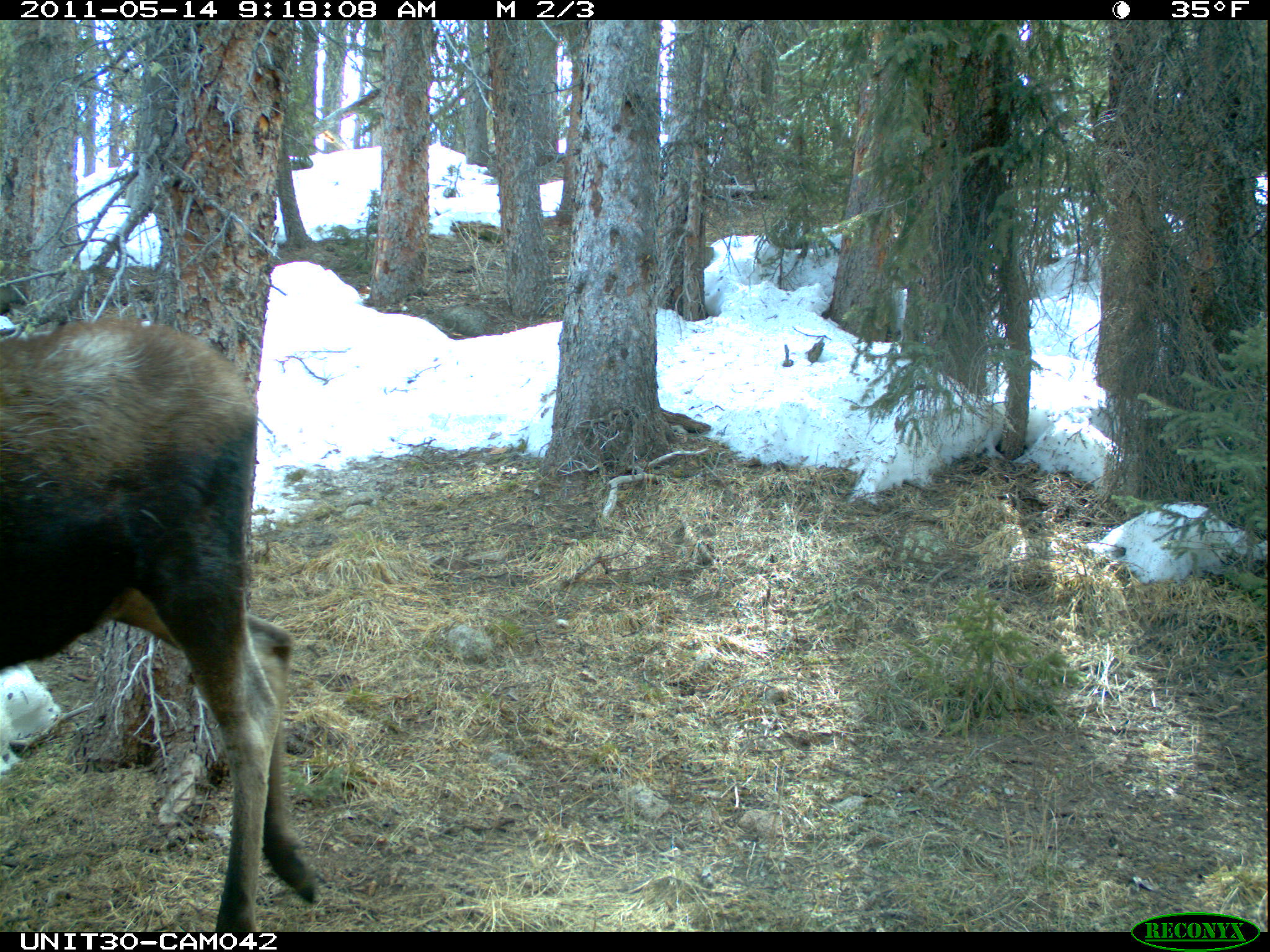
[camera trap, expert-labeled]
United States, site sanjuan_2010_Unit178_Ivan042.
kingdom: Animalia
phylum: Chordata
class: Mammalia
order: Artiodactyla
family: Cervidae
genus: Alces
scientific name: Alces alces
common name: moose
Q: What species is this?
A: Alces alces (moose).